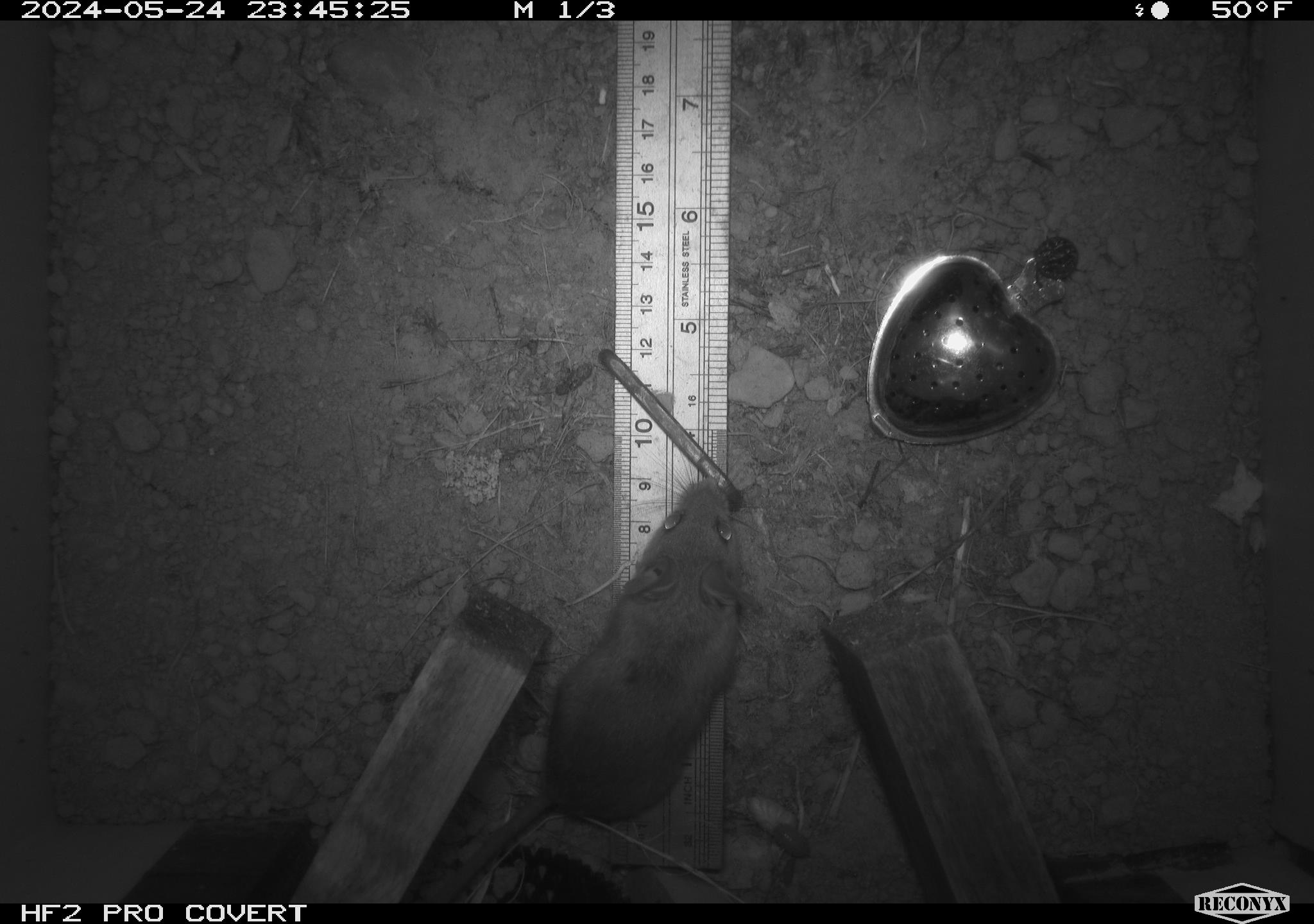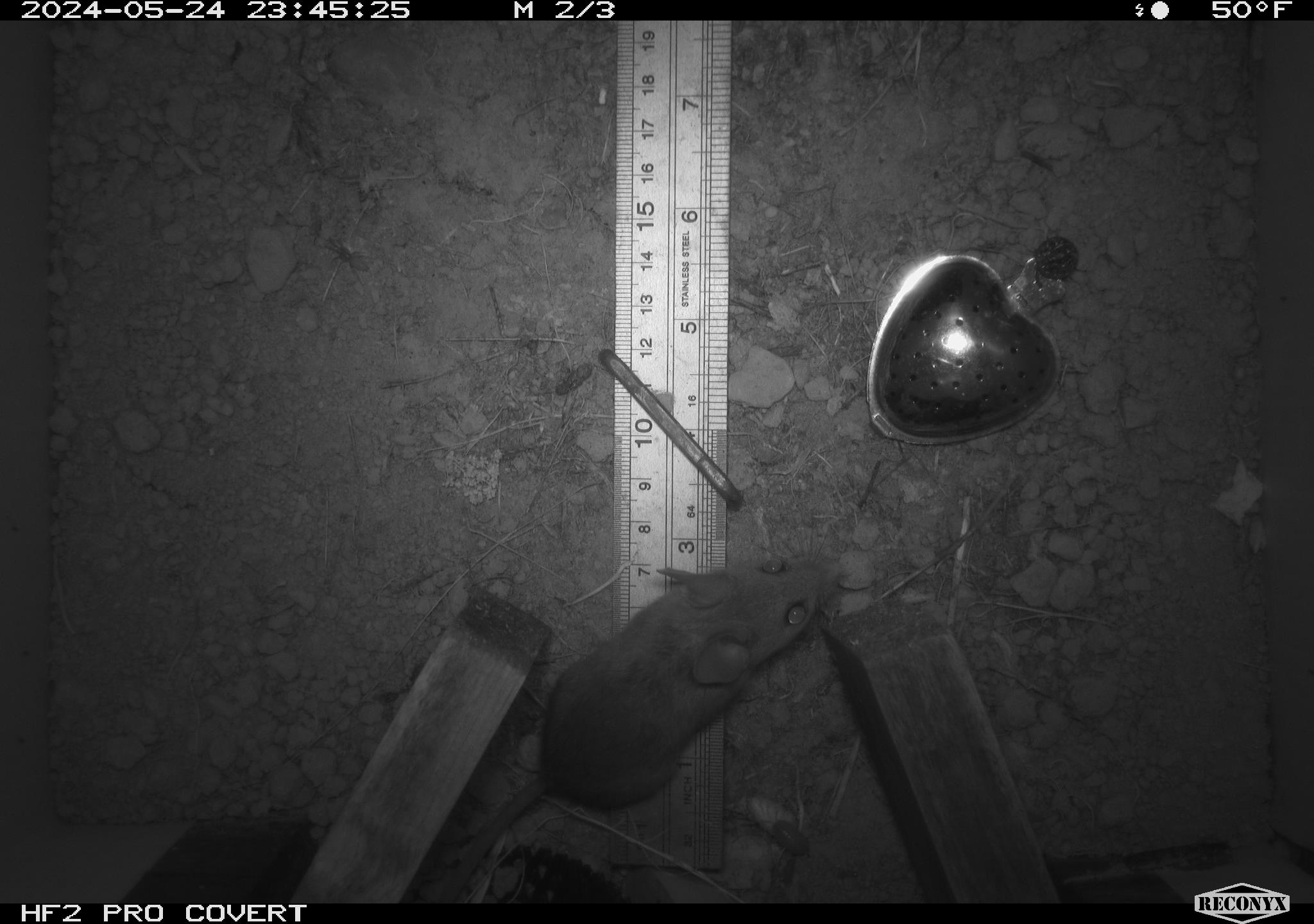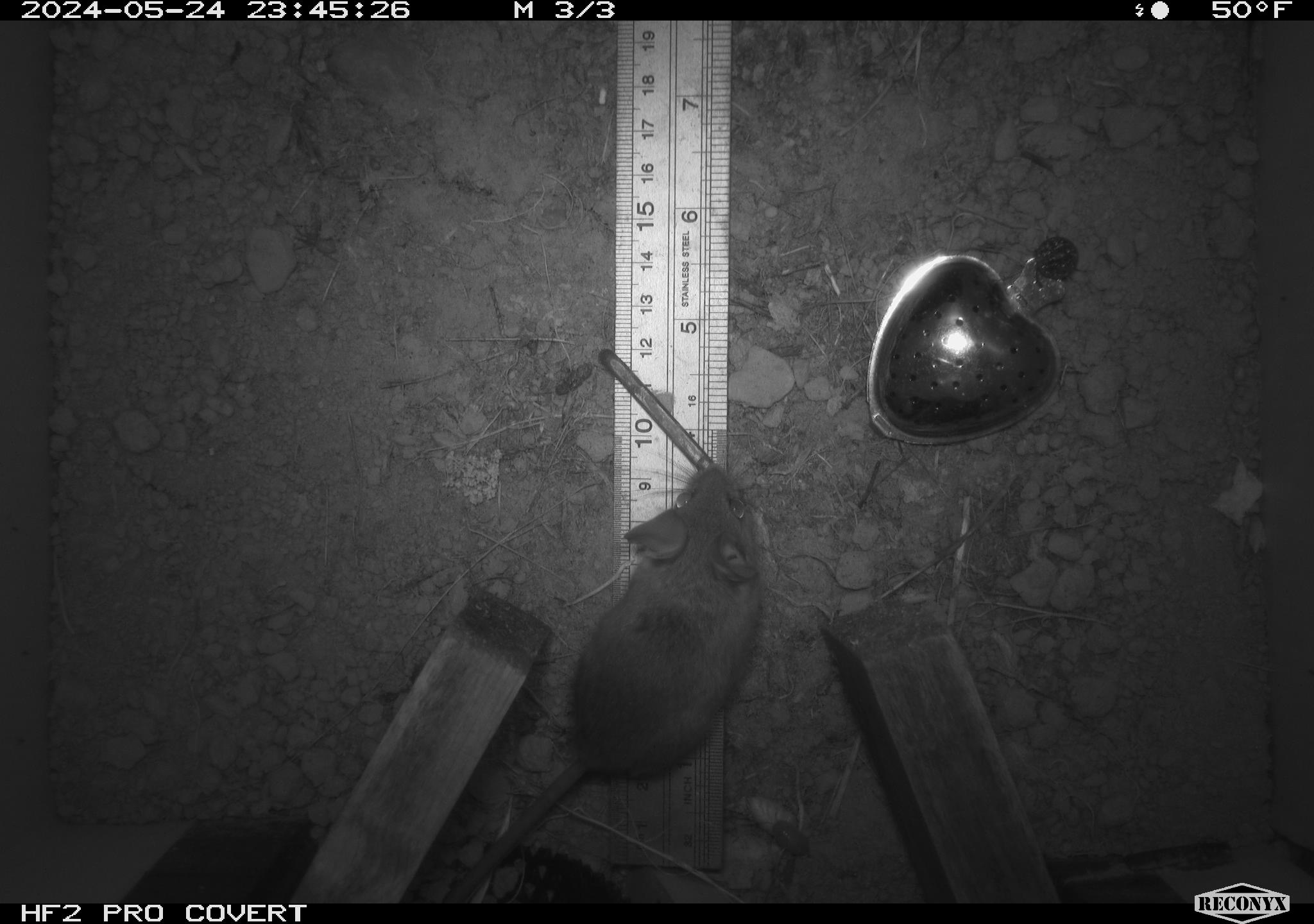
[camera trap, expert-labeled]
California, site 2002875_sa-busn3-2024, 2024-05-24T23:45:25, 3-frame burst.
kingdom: Animalia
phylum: Chordata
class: Mammalia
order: Rodentia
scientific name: Rodentia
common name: rodent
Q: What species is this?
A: Rodent (Rodentia).